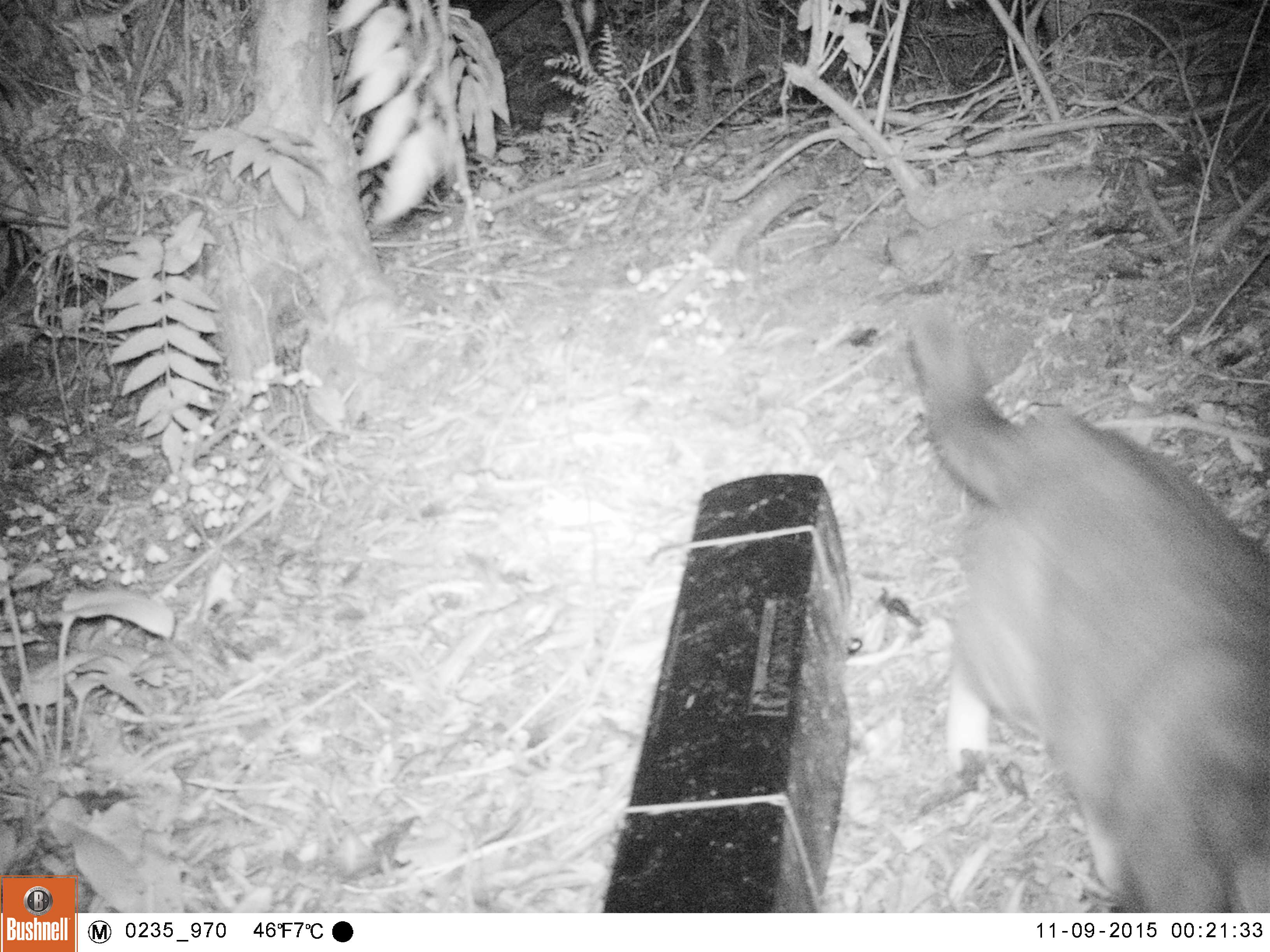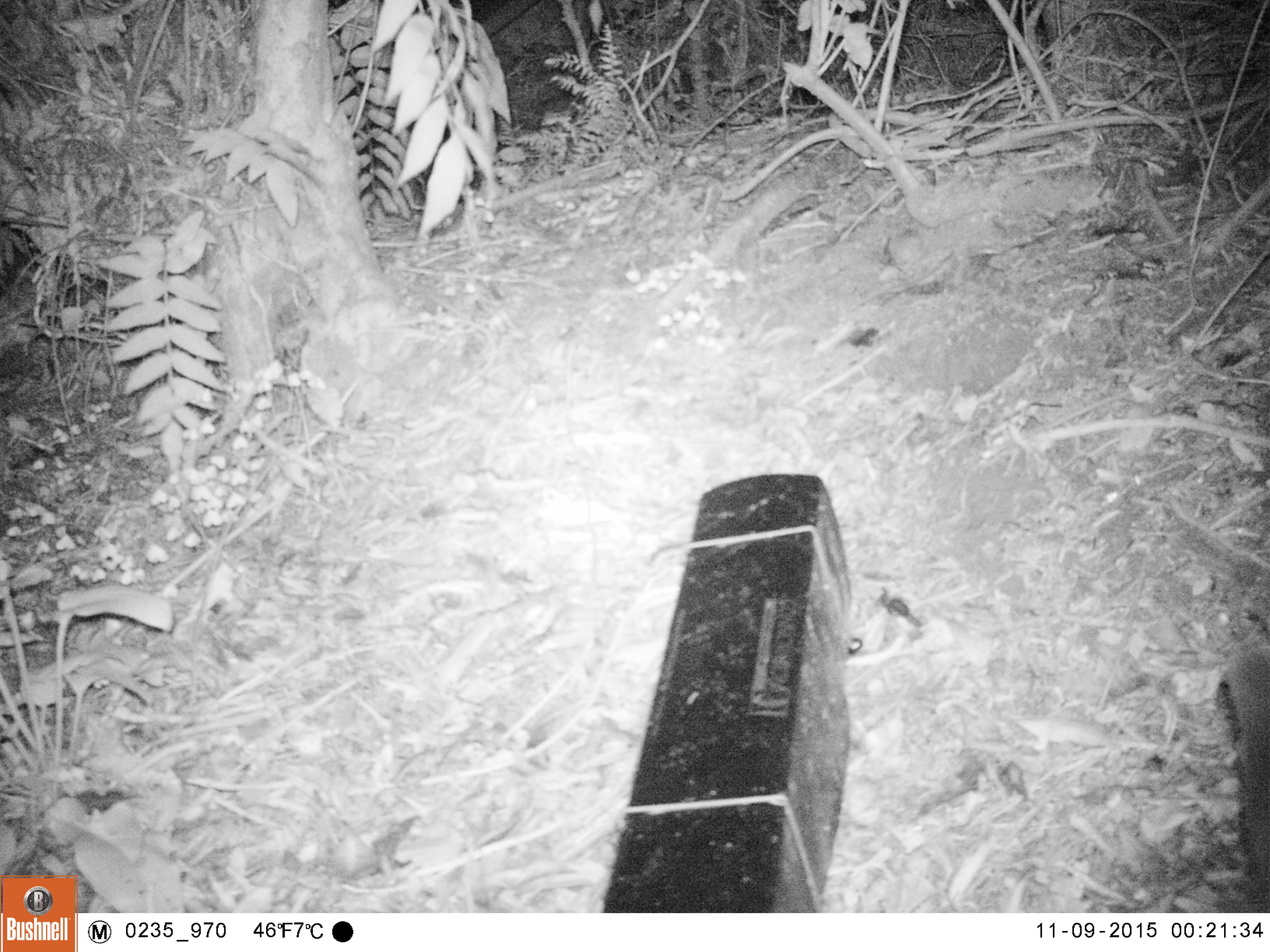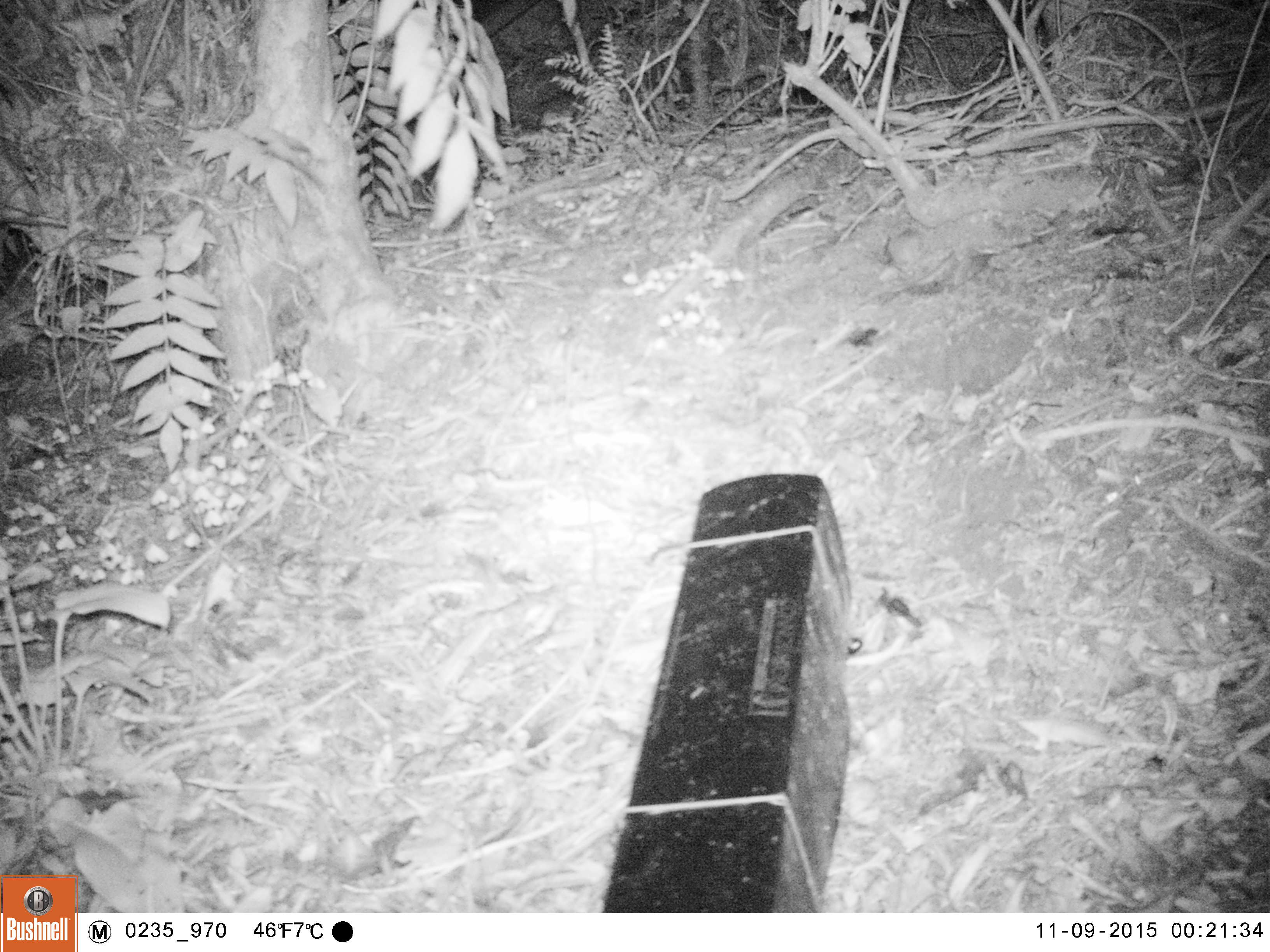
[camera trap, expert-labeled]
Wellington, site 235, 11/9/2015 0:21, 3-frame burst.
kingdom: Animalia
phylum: Chordata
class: Mammalia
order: Carnivora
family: Felidae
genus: Felis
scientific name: Felis catus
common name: cat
Cat (Felis catus).